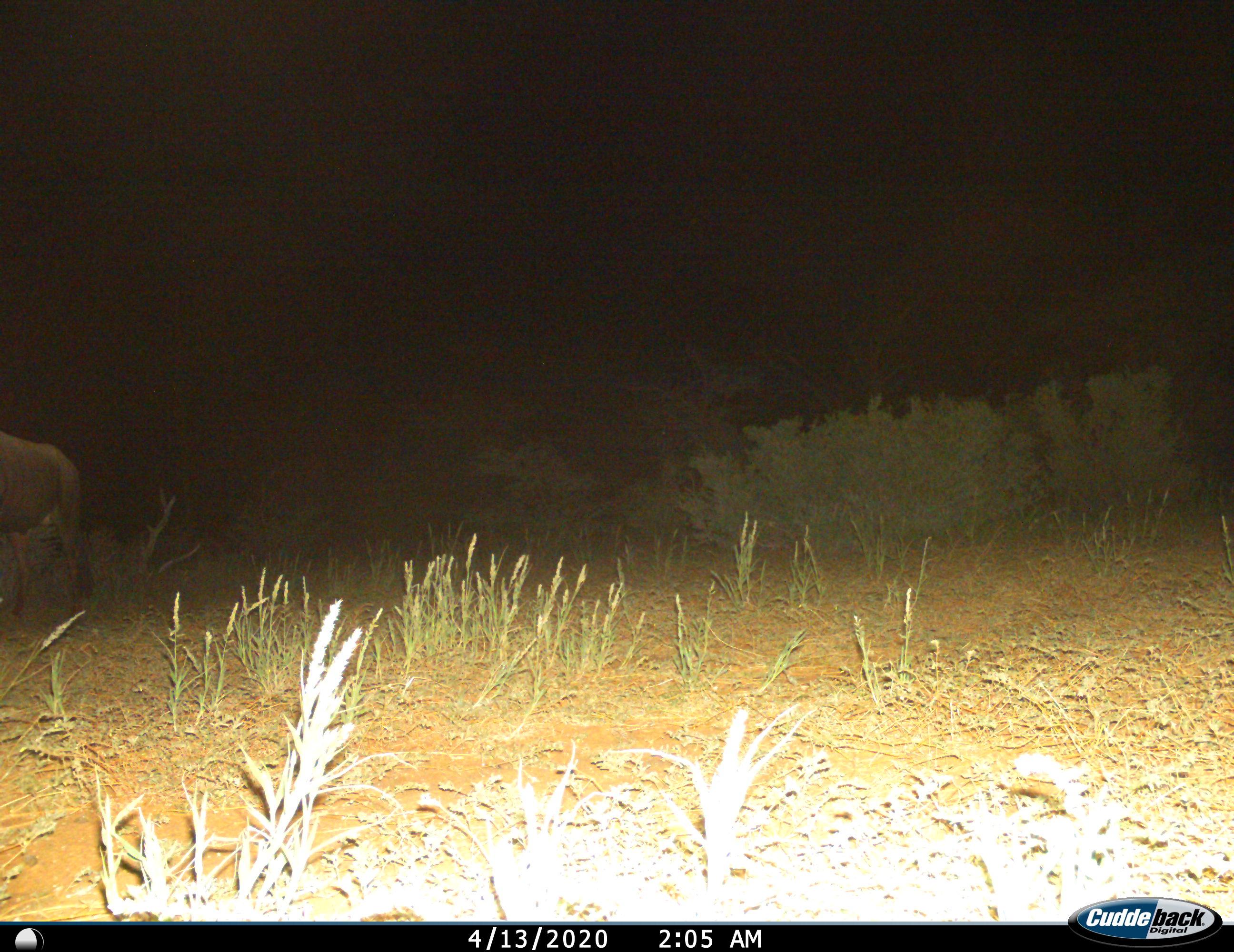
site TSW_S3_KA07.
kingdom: Animalia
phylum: Chordata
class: Mammalia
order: Artiodactyla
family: Bovidae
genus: Connochaetes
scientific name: Connochaetes taurinus taurinus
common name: blue wildebeest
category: wildebeestblue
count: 1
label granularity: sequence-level